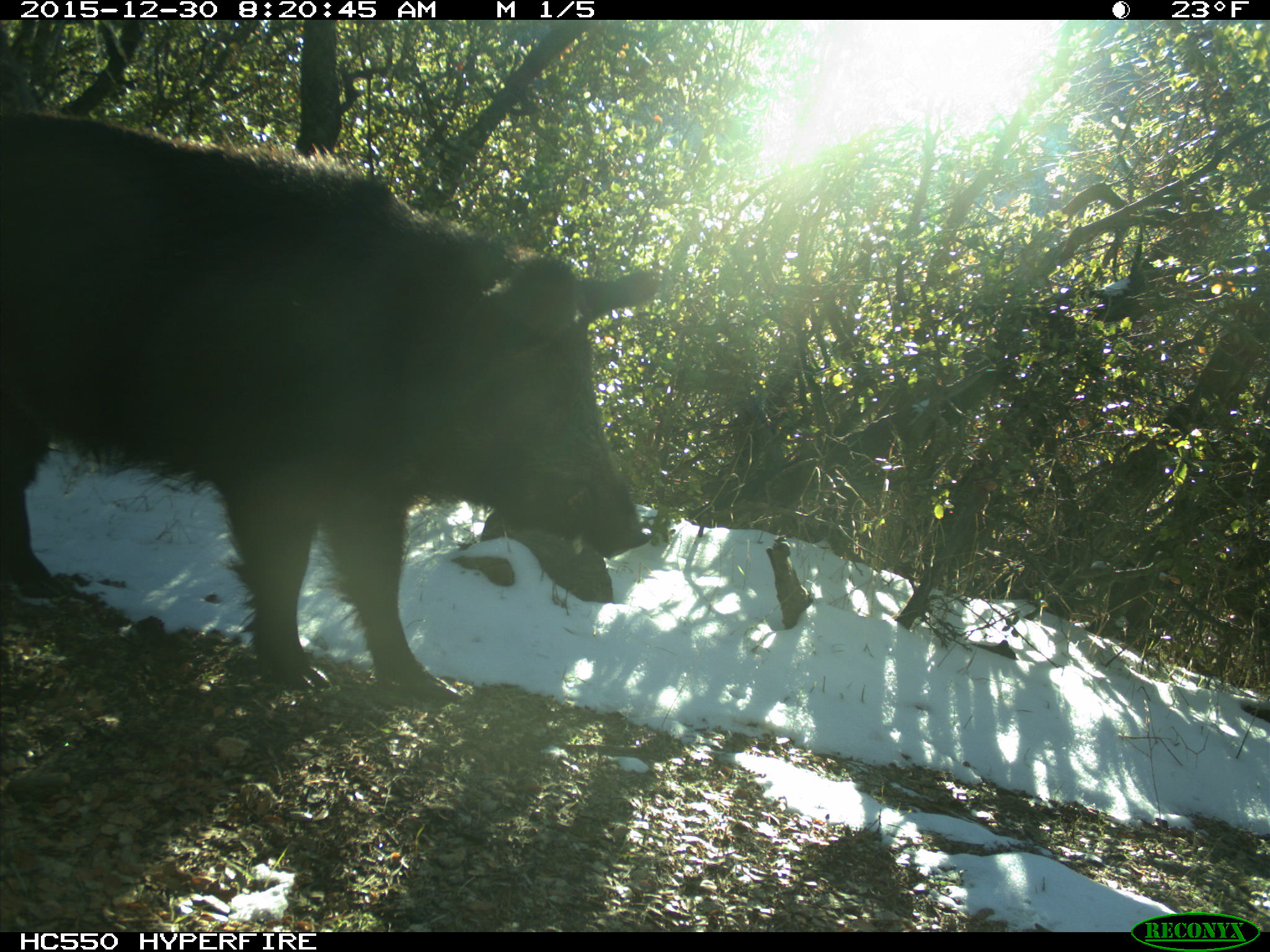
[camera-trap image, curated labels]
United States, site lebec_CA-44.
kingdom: Animalia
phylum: Chordata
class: Mammalia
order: Artiodactyla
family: Suidae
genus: Sus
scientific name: Sus scrofa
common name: wild boar